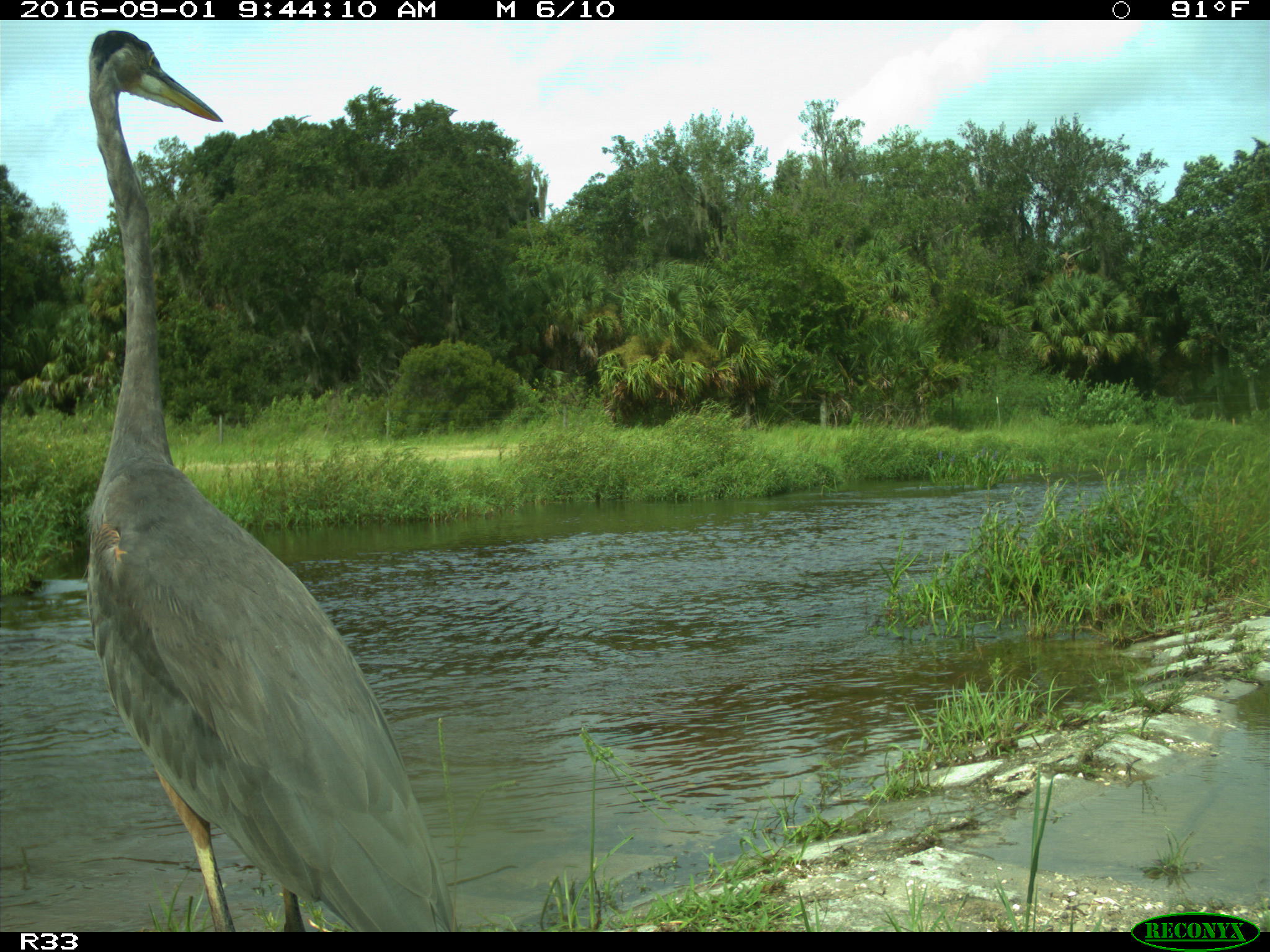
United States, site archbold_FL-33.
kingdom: Animalia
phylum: Chordata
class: Aves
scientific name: Aves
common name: birds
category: unidentified bird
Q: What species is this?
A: Unidentified bird (birds) (Aves).